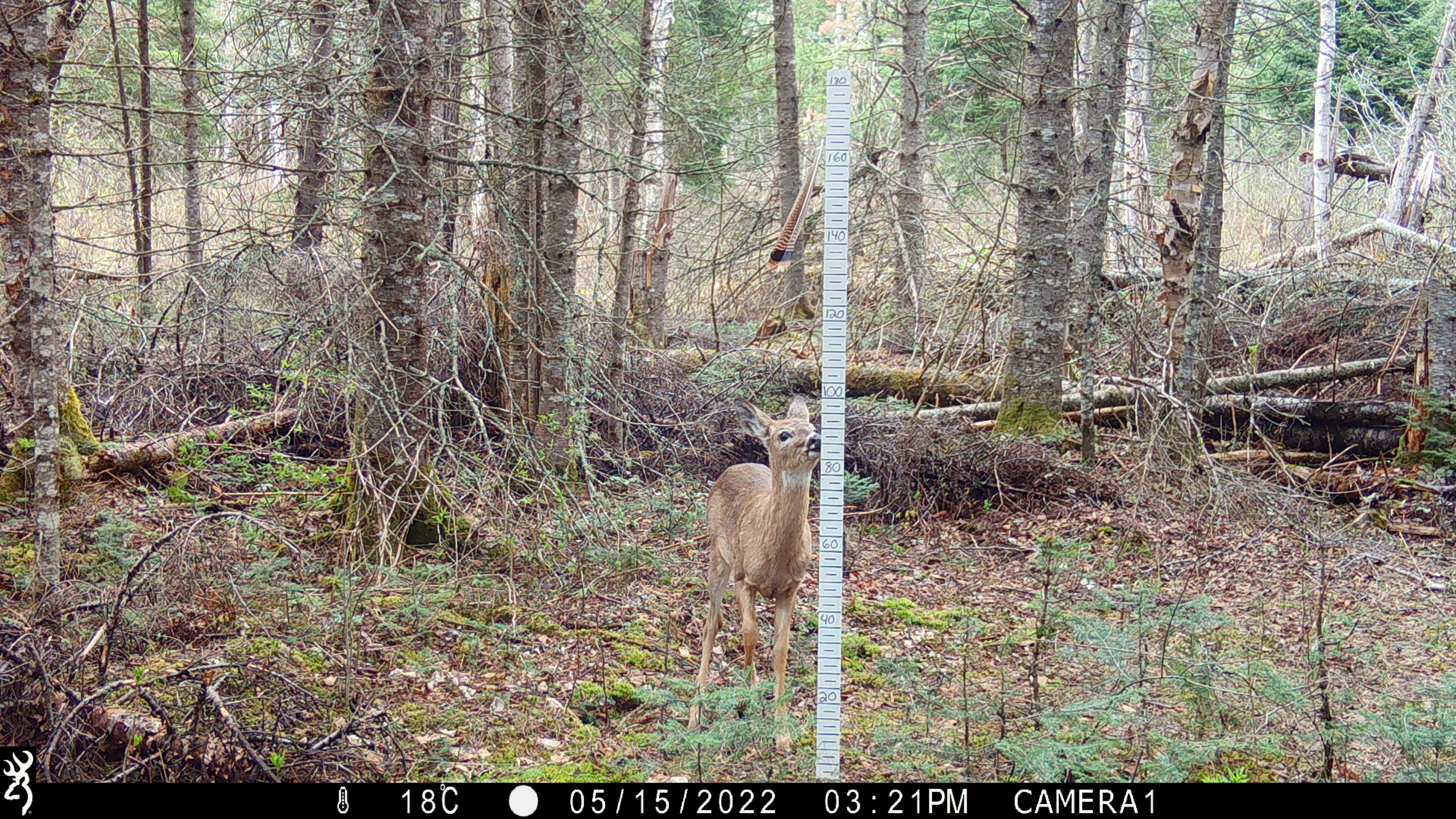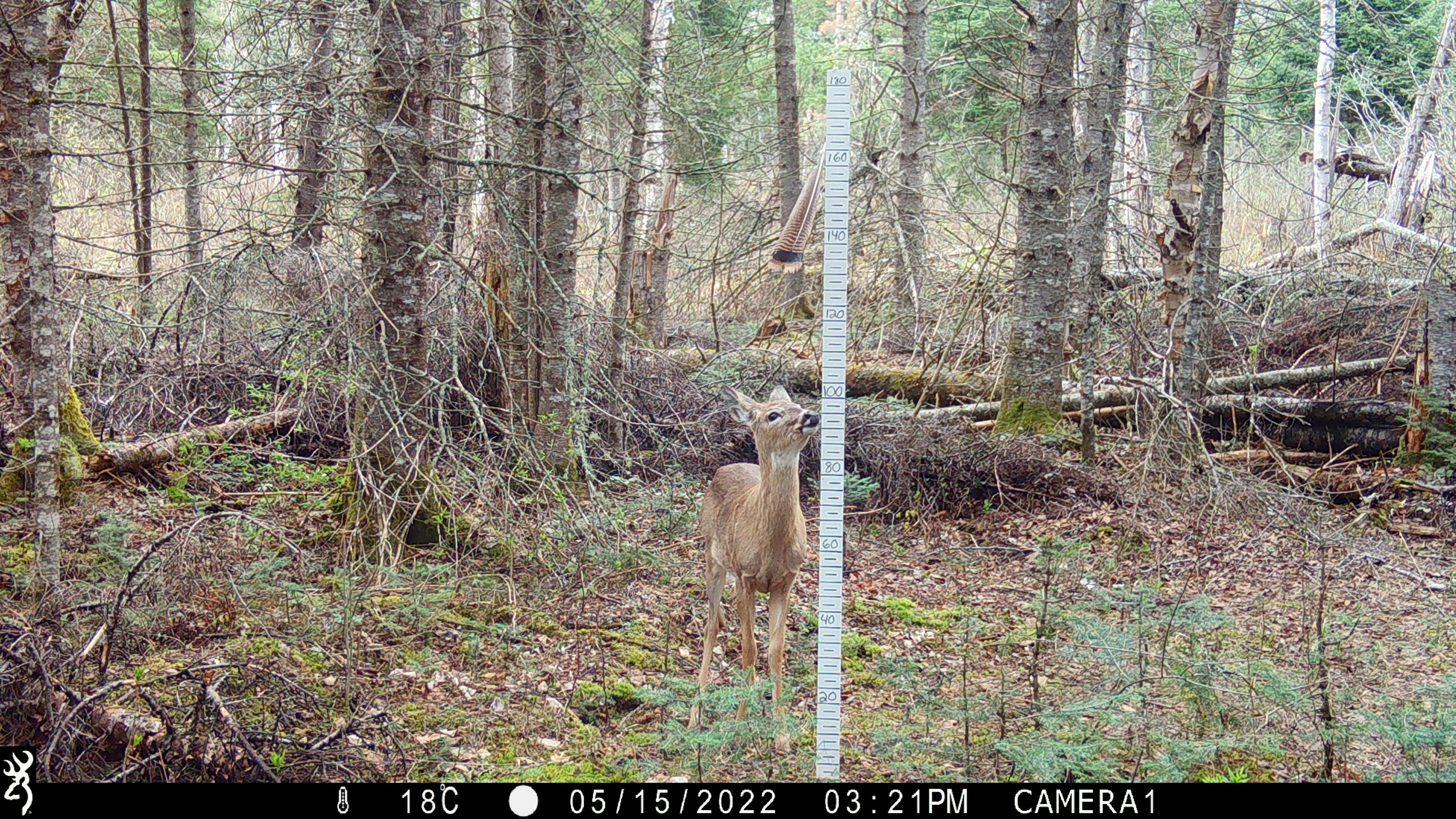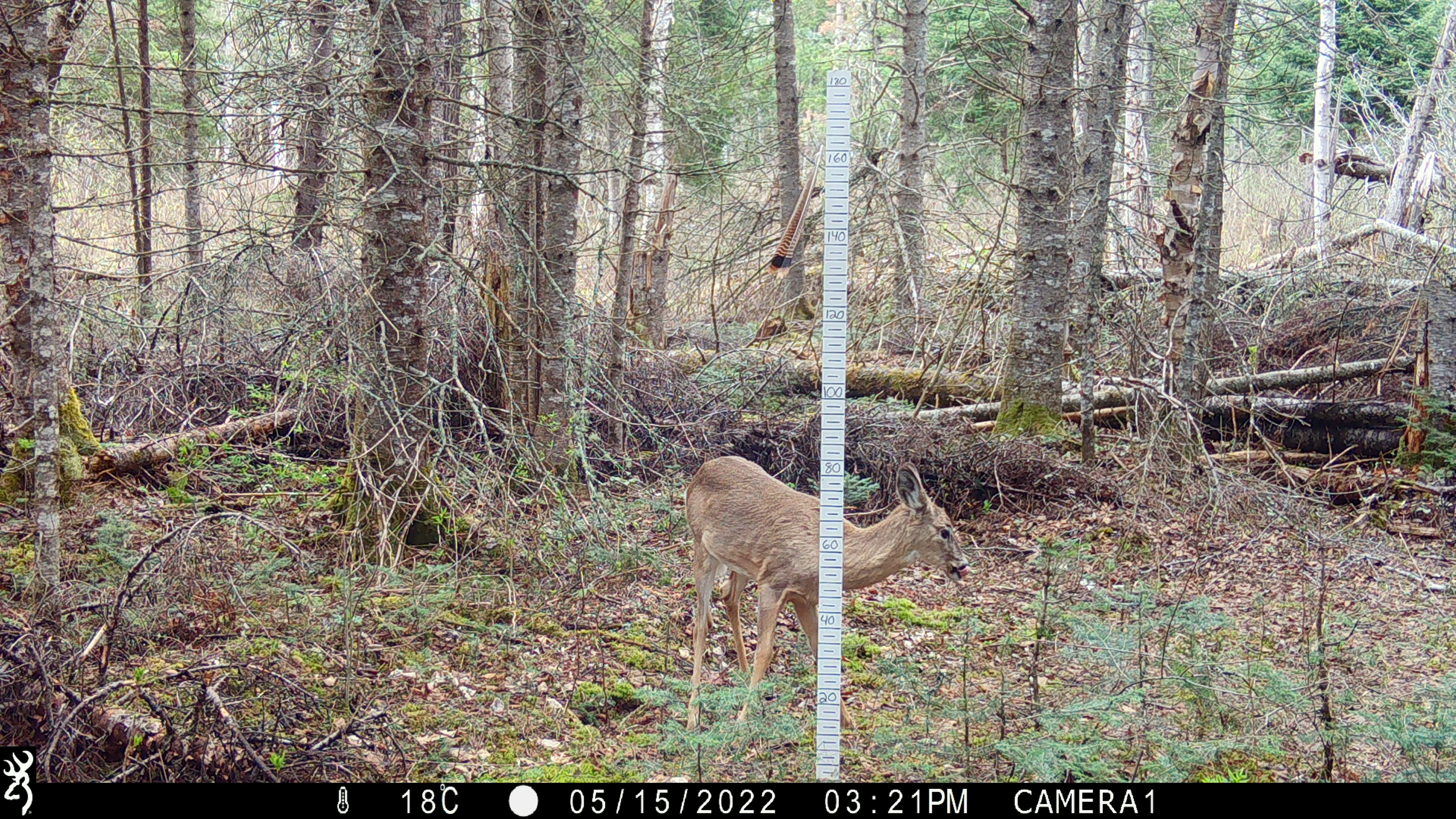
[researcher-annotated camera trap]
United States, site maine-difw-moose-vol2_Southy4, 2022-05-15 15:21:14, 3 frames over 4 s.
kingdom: Animalia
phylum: Chordata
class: Mammalia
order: Artiodactyla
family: Cervidae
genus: Odocoileus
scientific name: Odocoileus virginianus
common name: white-tailed deer